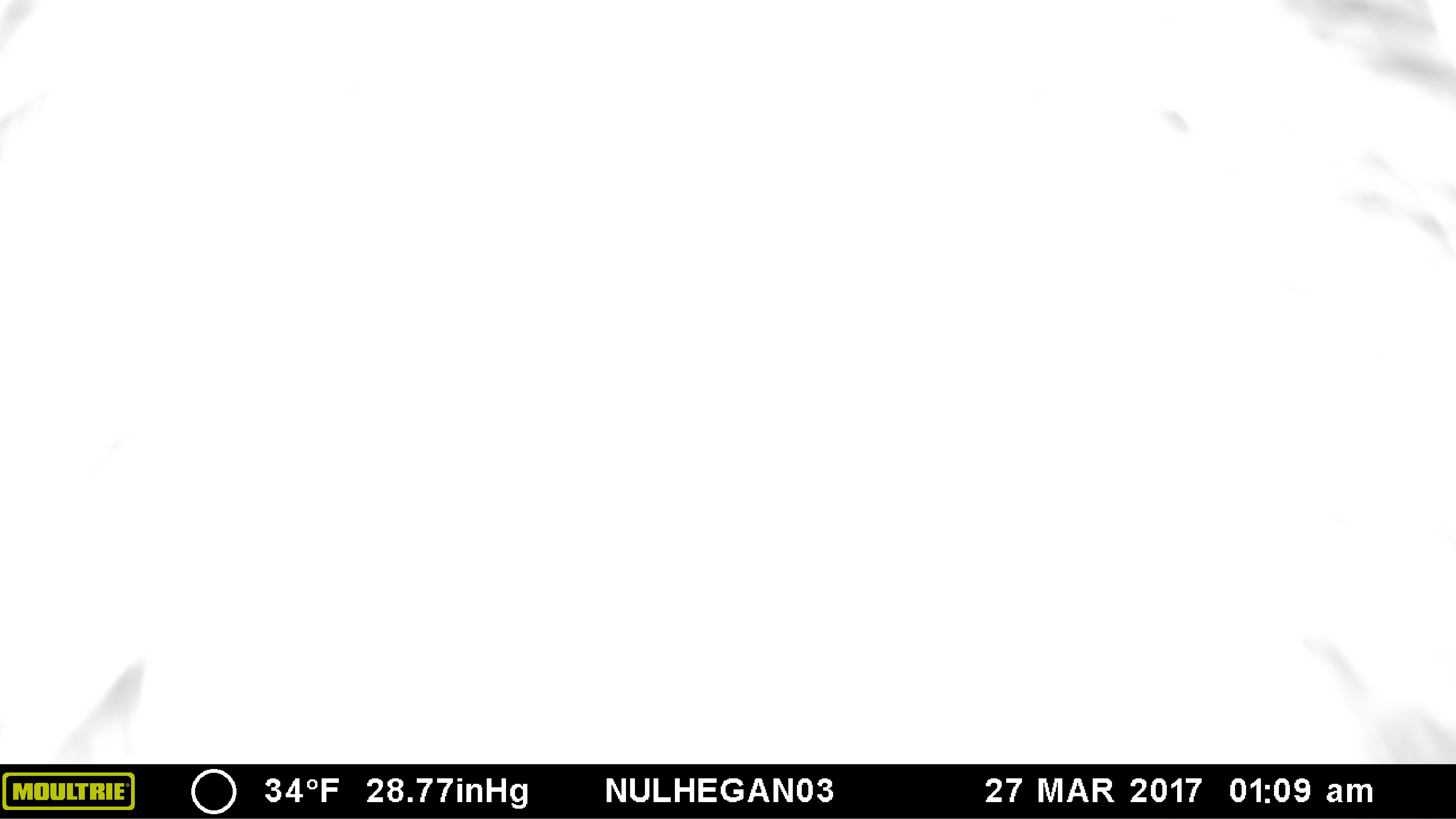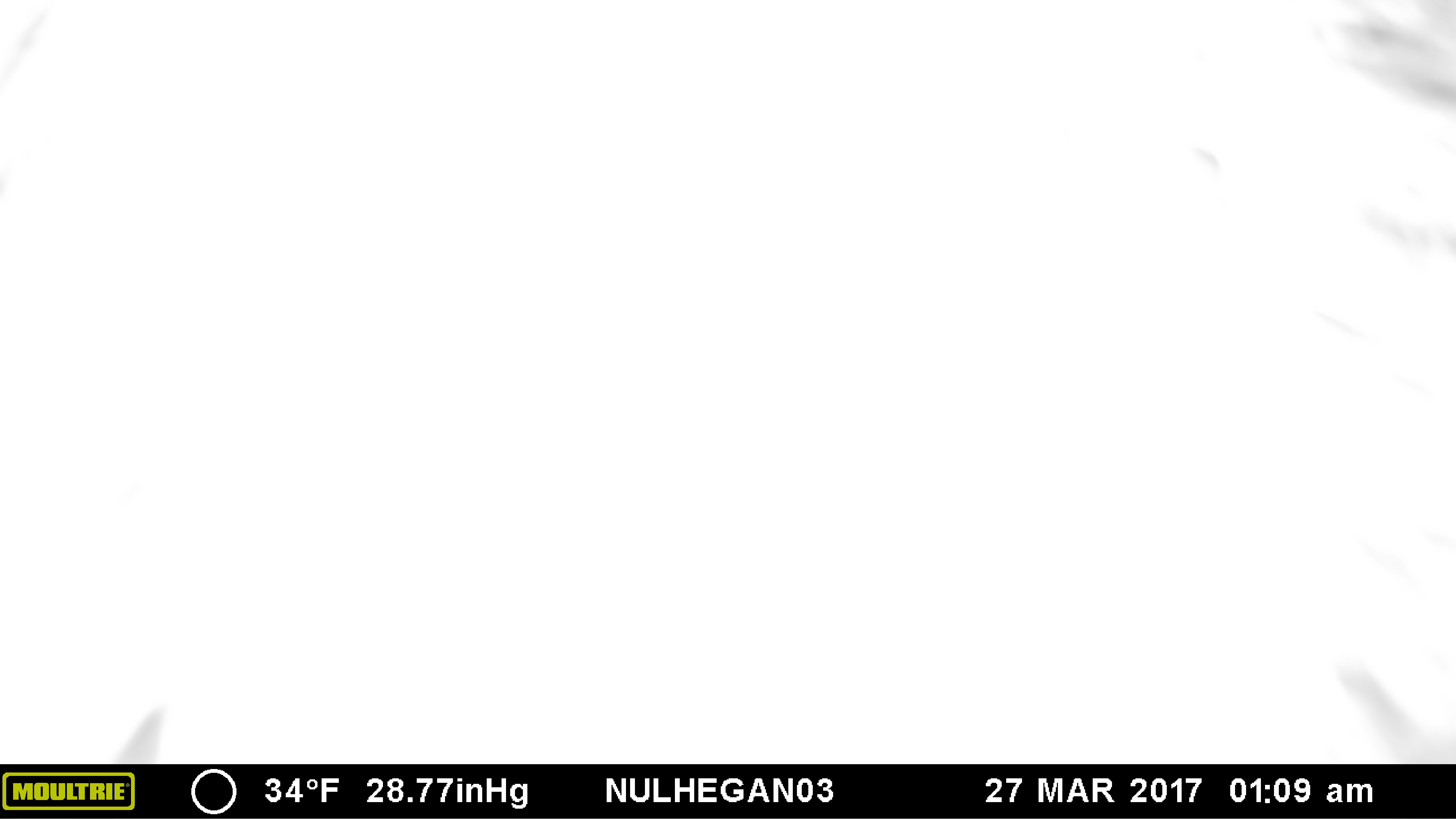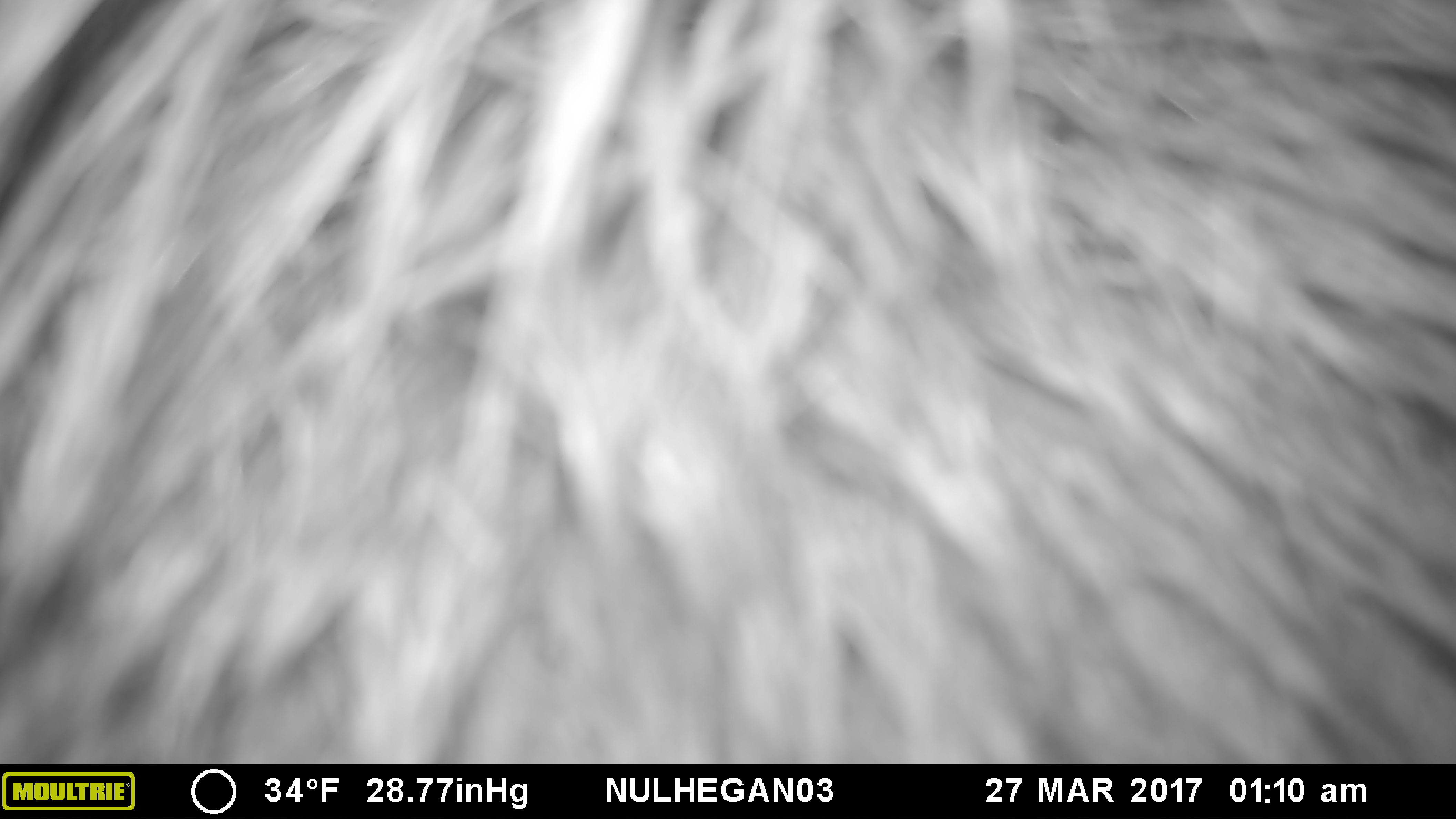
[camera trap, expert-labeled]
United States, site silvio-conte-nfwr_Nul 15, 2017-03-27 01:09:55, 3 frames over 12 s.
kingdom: Animalia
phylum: Chordata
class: Mammalia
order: Artiodactyla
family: Cervidae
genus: Alces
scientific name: Alces alces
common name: moose